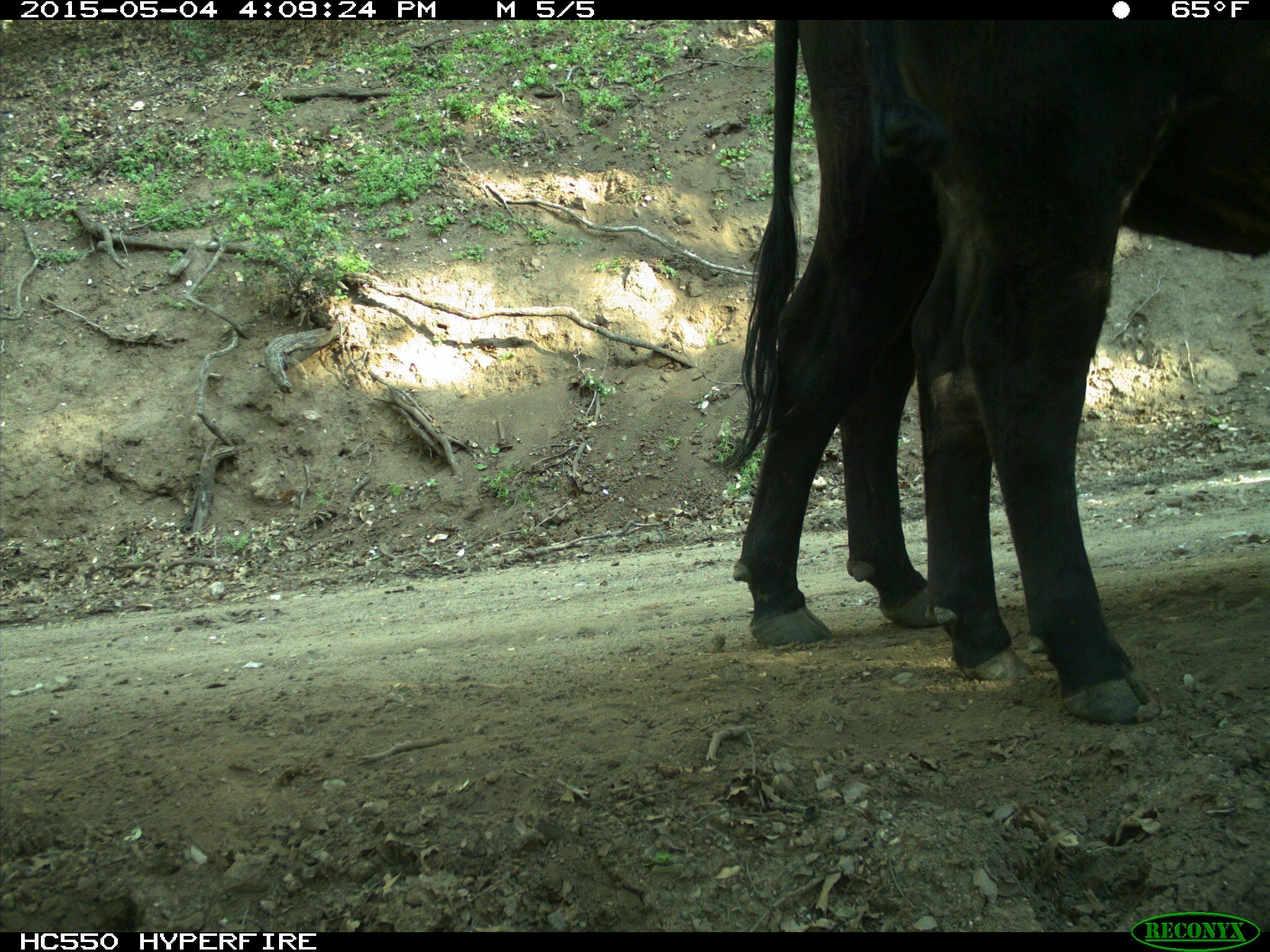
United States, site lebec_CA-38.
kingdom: Animalia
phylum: Chordata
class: Mammalia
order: Artiodactyla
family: Bovidae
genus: Bos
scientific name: Bos taurus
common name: domestic cow